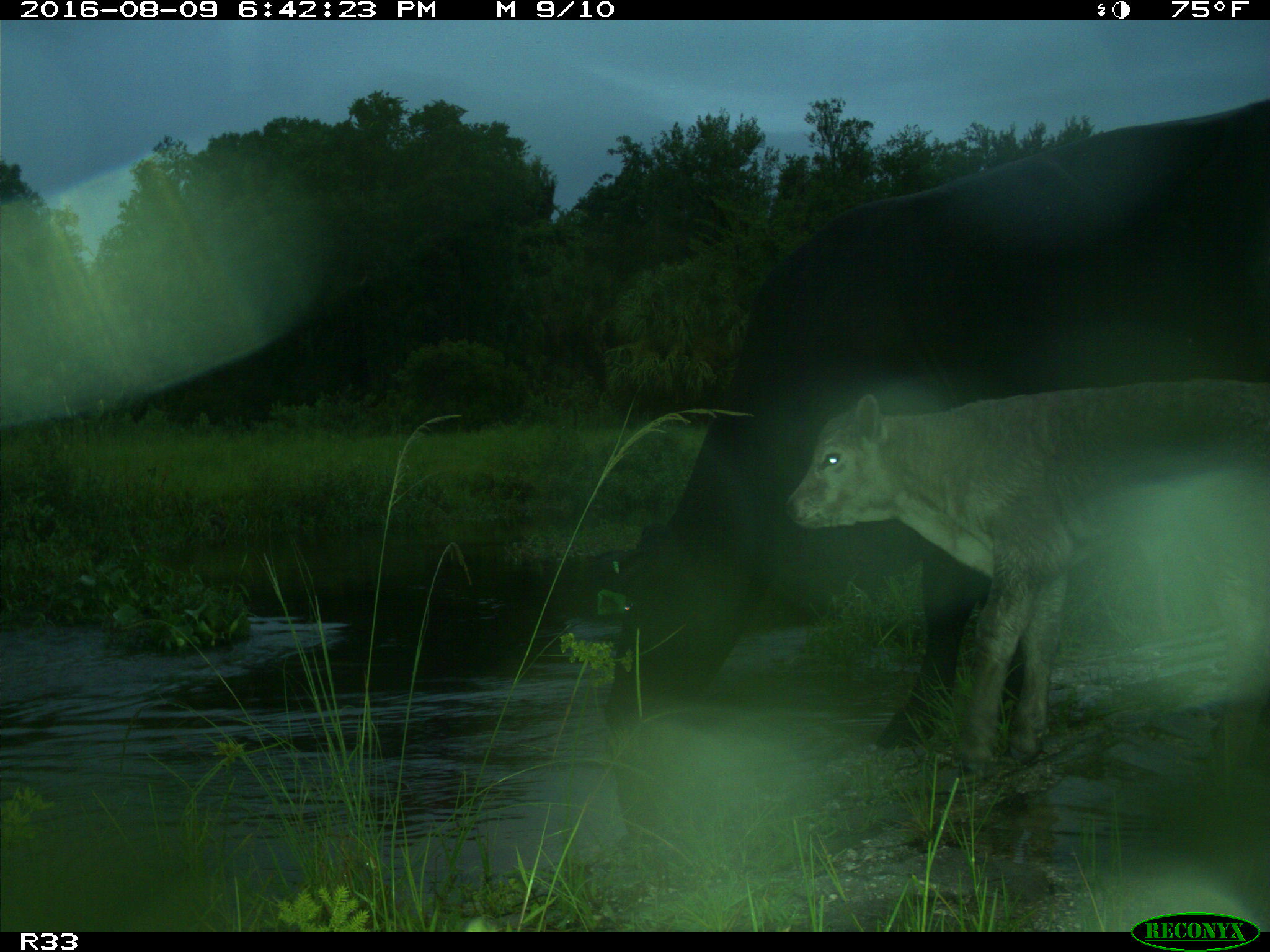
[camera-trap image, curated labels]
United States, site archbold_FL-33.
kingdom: Animalia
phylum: Chordata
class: Mammalia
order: Artiodactyla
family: Bovidae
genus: Bos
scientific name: Bos taurus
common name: domestic cow